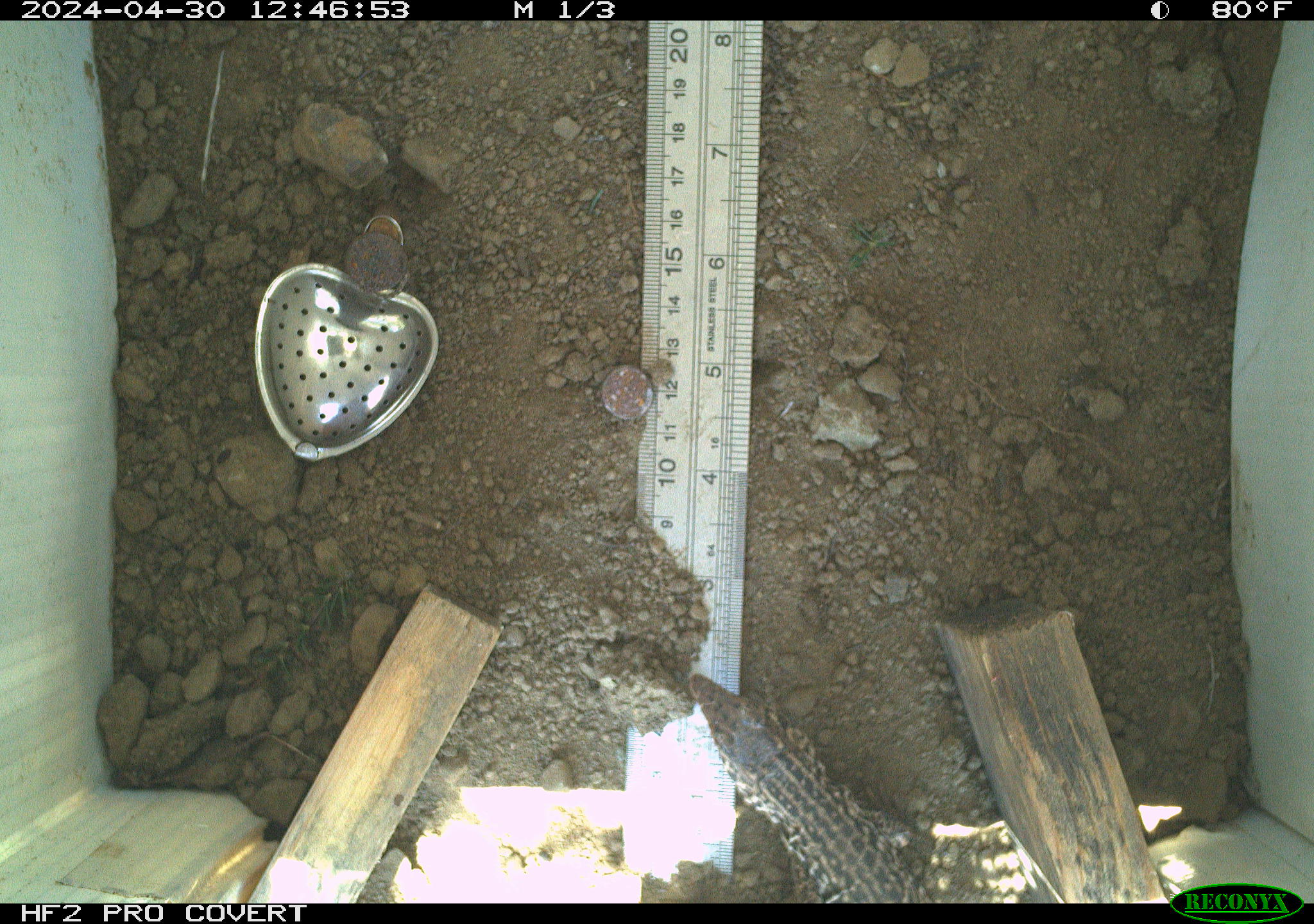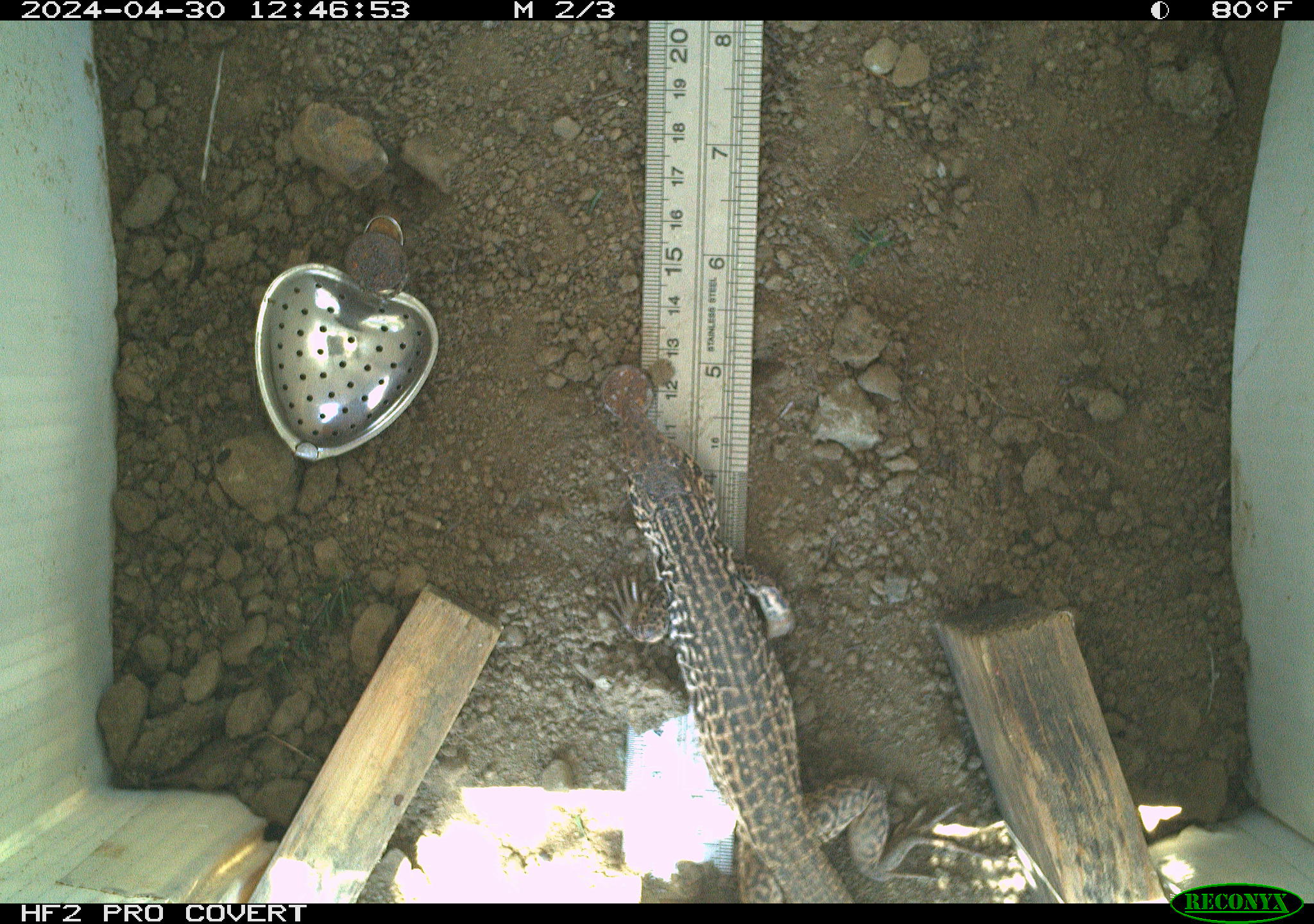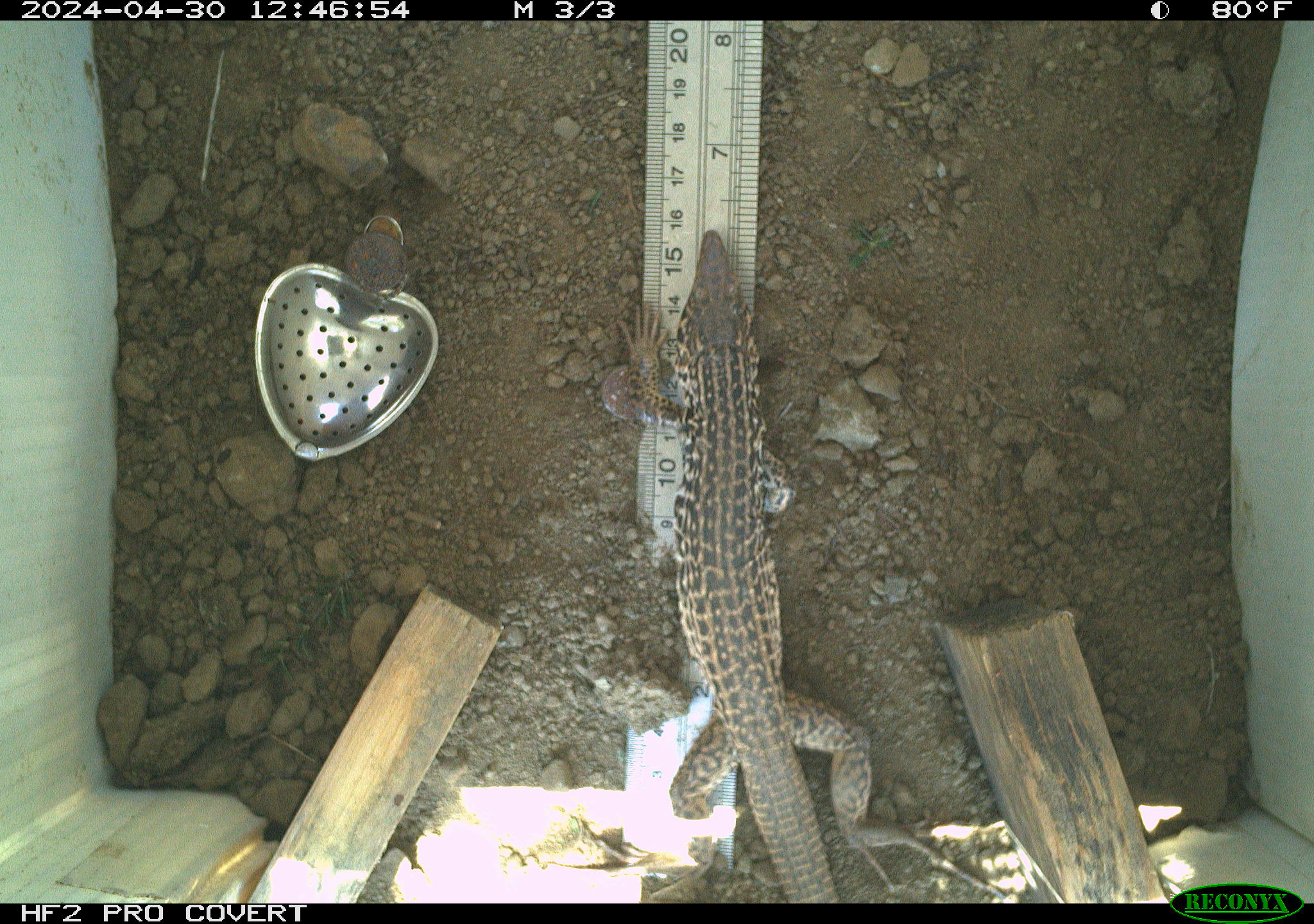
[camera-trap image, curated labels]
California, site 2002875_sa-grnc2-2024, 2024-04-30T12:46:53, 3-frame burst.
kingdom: Animalia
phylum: Chordata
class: Reptilia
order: Squamata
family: Teiidae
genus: Aspidoscelis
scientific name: Aspidoscelis tigris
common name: western whiptail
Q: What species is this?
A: Western whiptail (Aspidoscelis tigris).